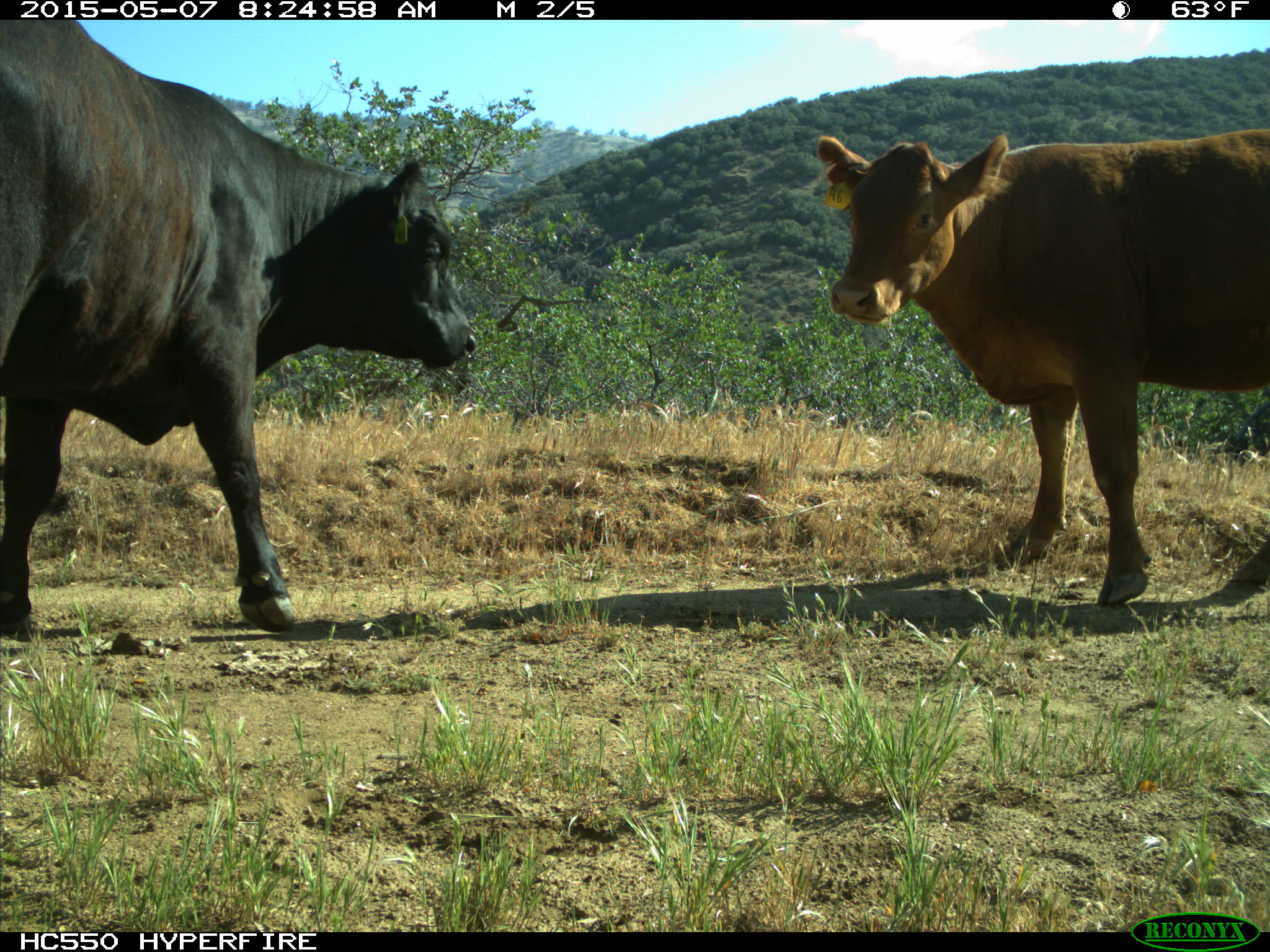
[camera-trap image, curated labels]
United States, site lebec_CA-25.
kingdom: Animalia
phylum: Chordata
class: Mammalia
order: Artiodactyla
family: Bovidae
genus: Bos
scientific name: Bos taurus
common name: domestic cow